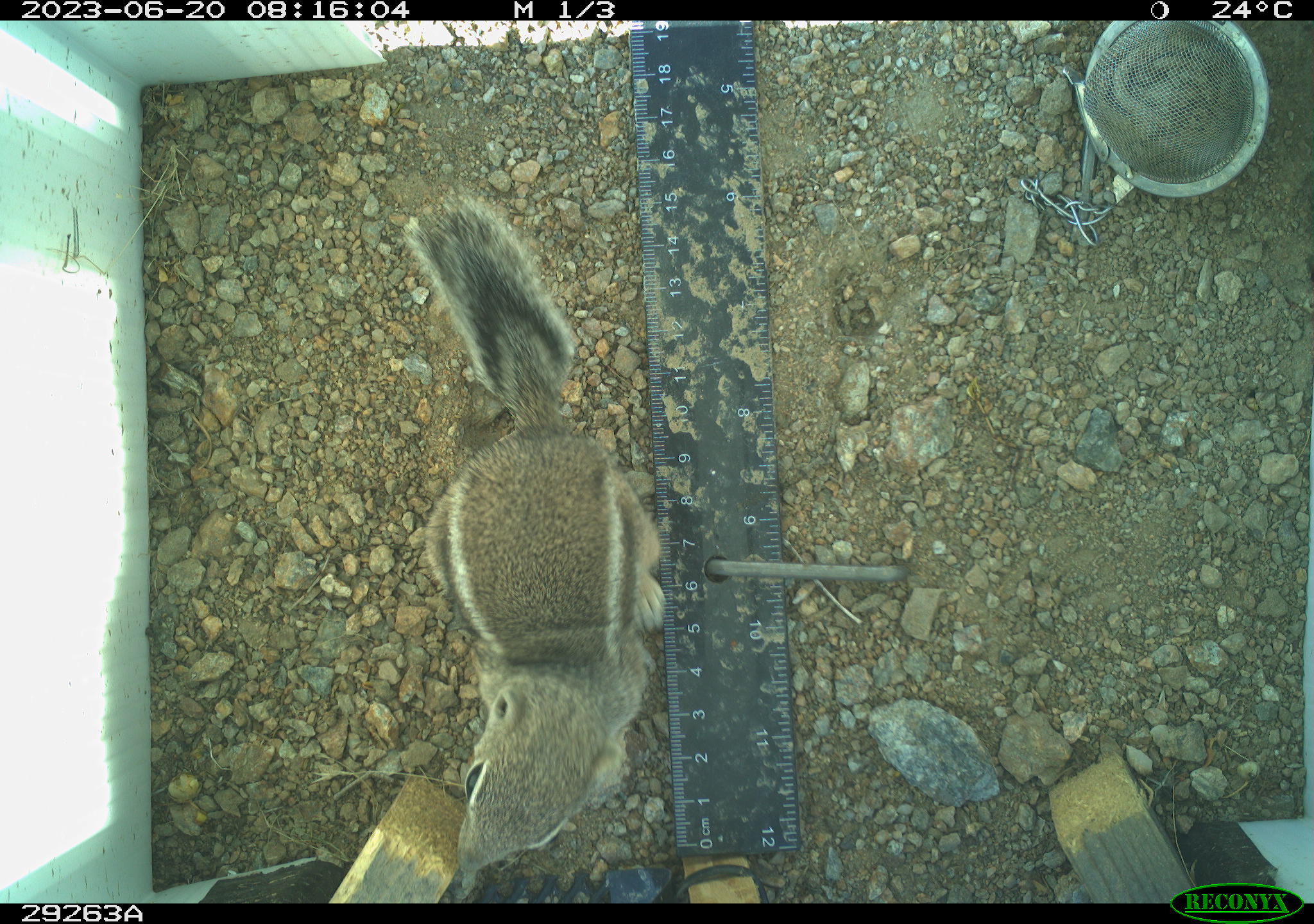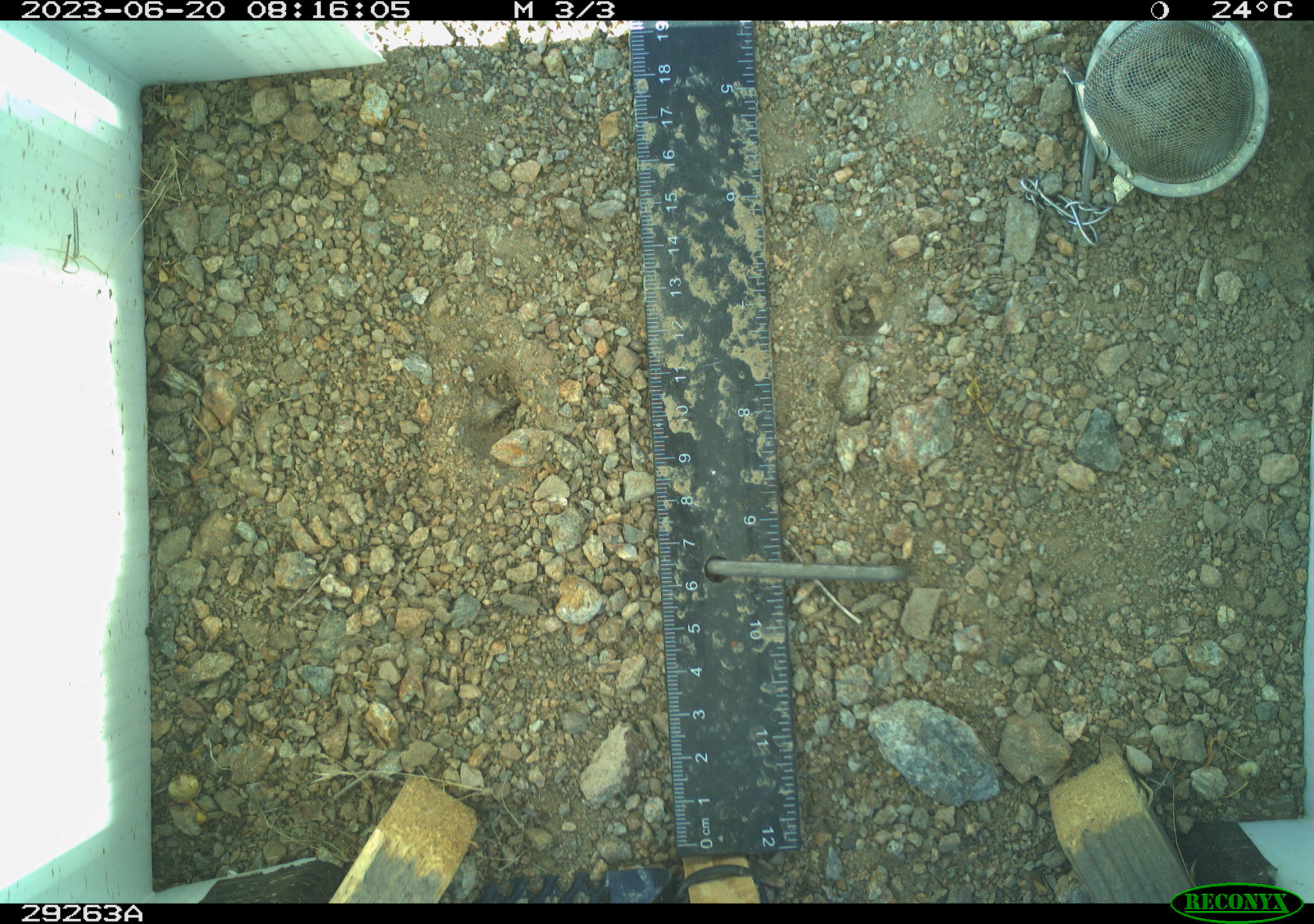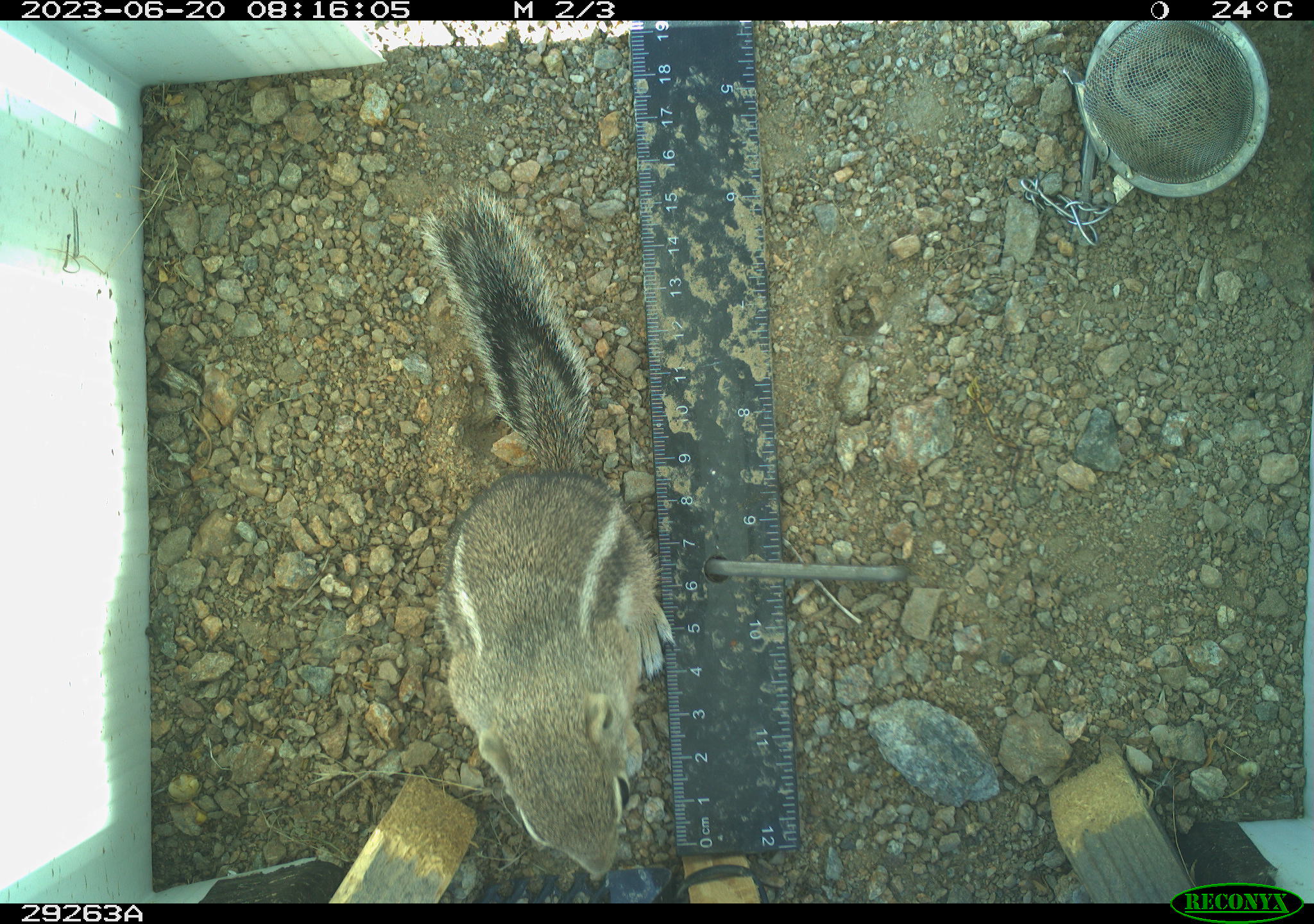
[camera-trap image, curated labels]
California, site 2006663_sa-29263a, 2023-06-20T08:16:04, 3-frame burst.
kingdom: Animalia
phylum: Chordata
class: Mammalia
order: Rodentia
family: Sciuridae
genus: Ammospermophilus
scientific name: Ammospermophilus leucurus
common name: white-tailed antelope squirrel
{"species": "white-tailed antelope squirrel (Ammospermophilus leucurus)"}